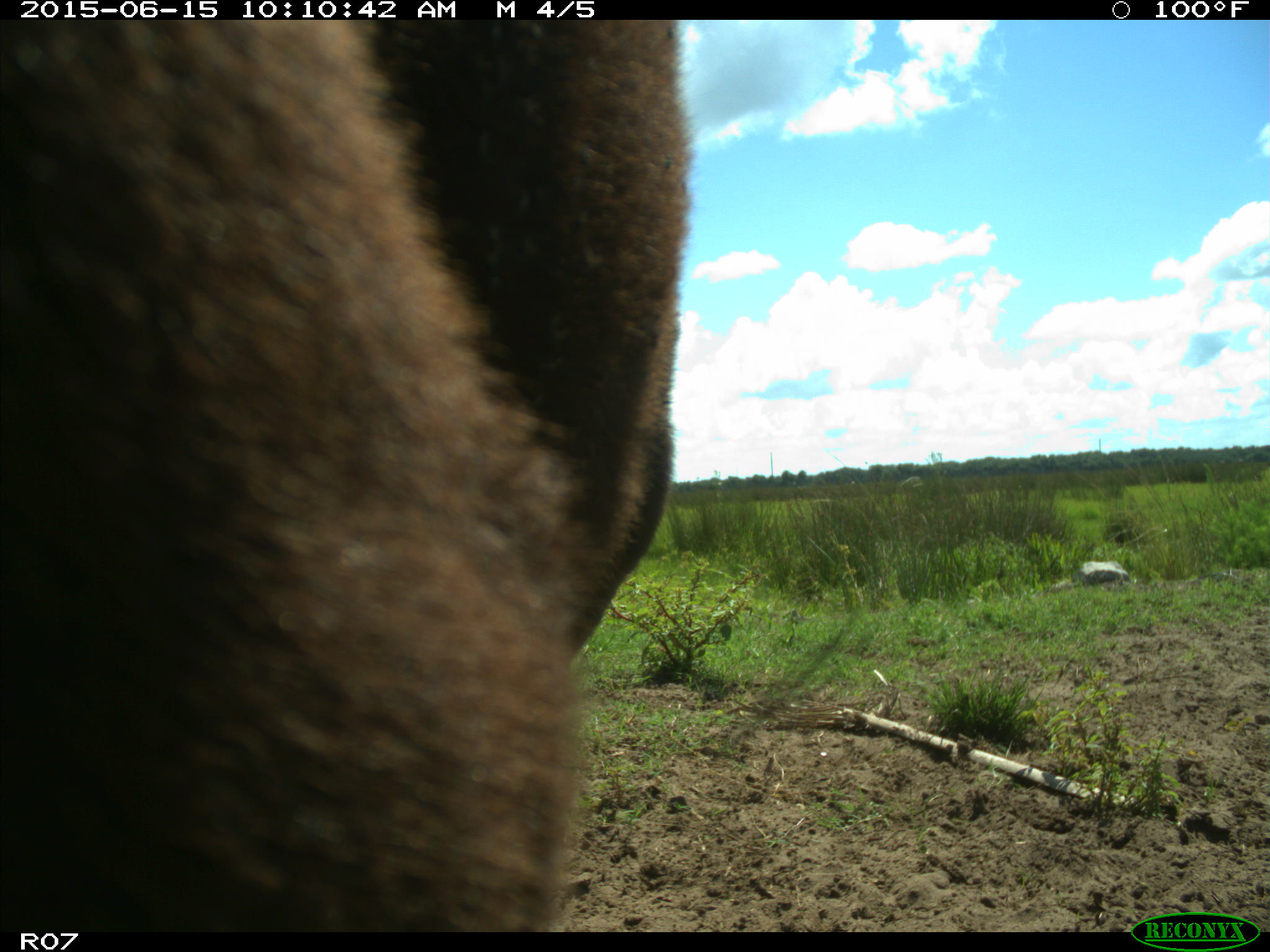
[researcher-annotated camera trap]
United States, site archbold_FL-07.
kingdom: Animalia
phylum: Chordata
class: Mammalia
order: Artiodactyla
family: Bovidae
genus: Bos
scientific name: Bos taurus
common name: domestic cow